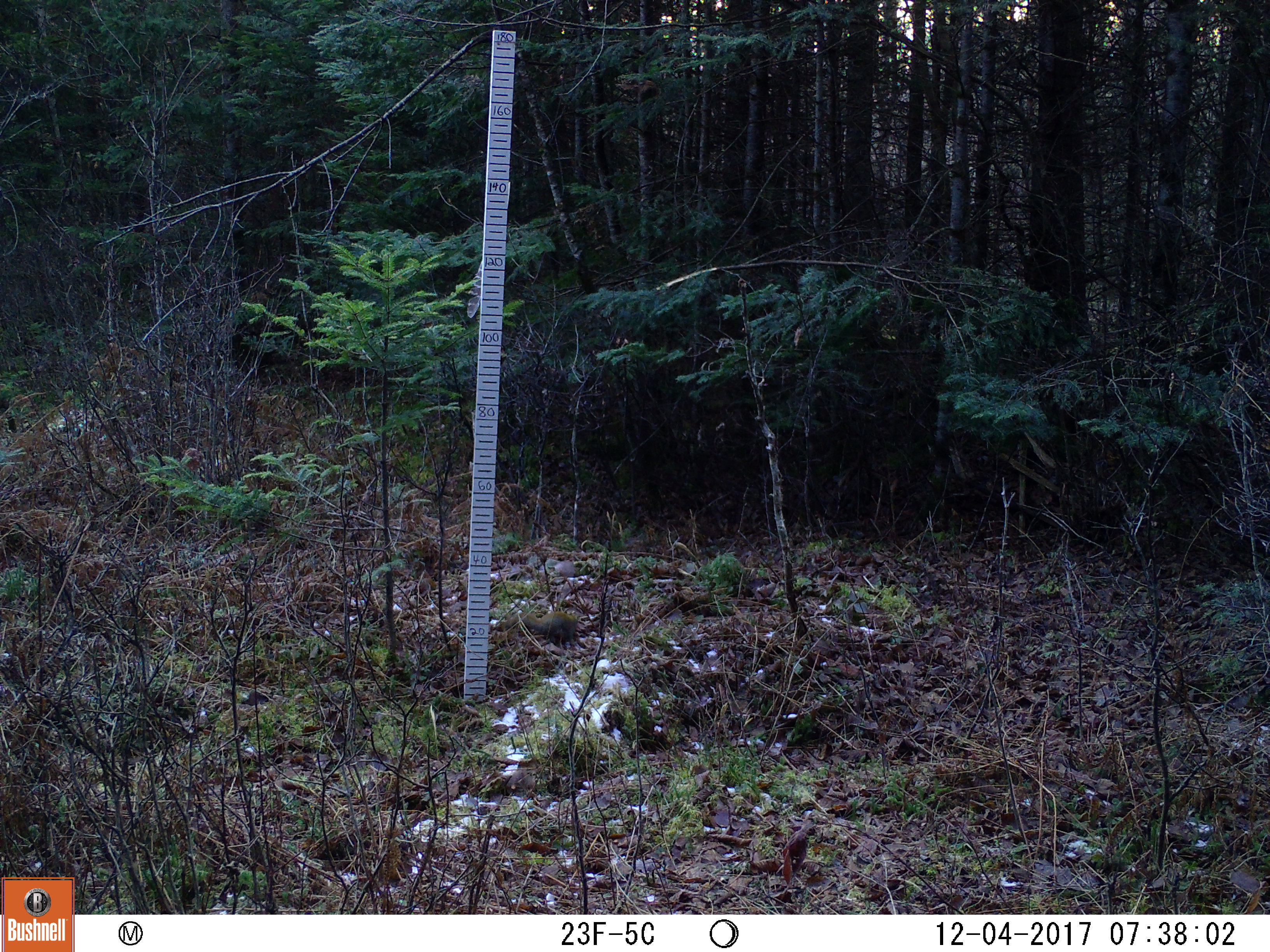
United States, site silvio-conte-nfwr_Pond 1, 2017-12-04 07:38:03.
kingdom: Animalia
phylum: Chordata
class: Mammalia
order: Rodentia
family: Sciuridae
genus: Tamiasciurus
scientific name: Tamiasciurus hudsonicus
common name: red squirrel